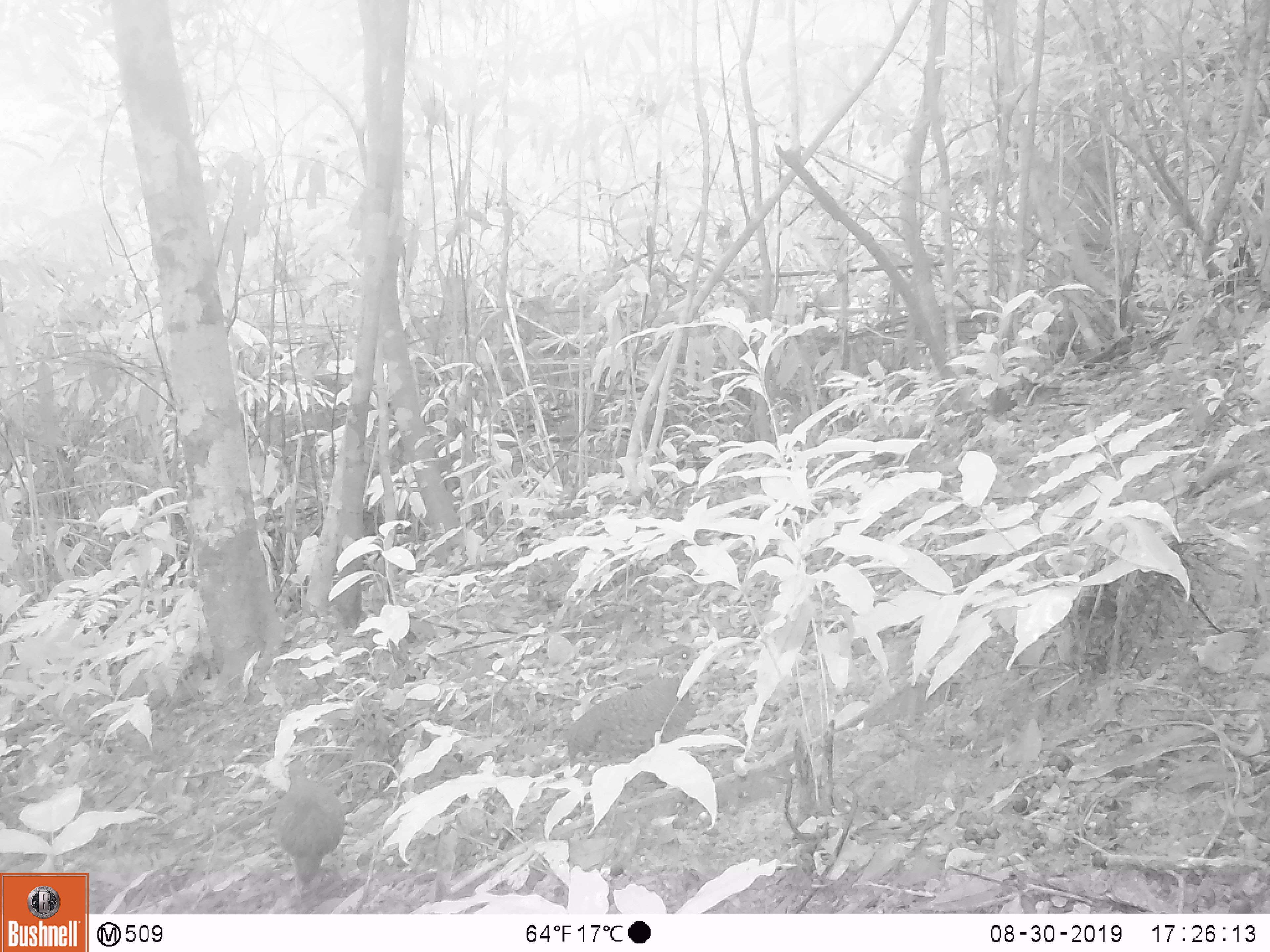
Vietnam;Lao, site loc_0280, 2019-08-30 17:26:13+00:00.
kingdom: Animalia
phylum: Chordata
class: Aves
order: Galliformes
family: Phasianidae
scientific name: Phasianidae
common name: partridge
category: unidentified partridge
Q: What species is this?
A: Unidentified partridge (partridge) (Phasianidae).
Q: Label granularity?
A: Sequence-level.